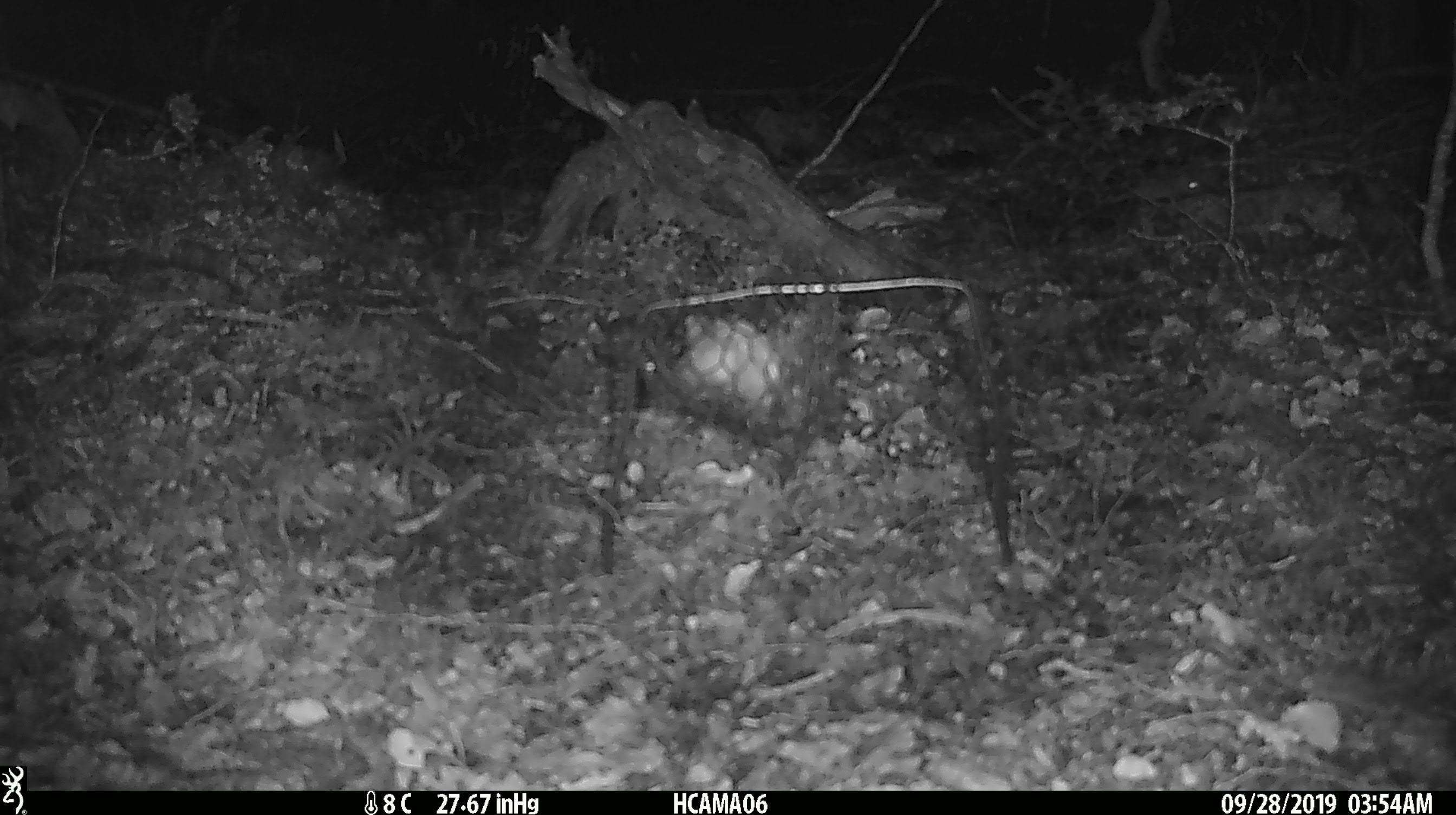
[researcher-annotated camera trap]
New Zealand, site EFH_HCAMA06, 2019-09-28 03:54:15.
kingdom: Animalia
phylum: Chordata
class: Mammalia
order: Rodentia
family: Muridae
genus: Mus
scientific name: Mus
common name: mouse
Mouse (Mus).